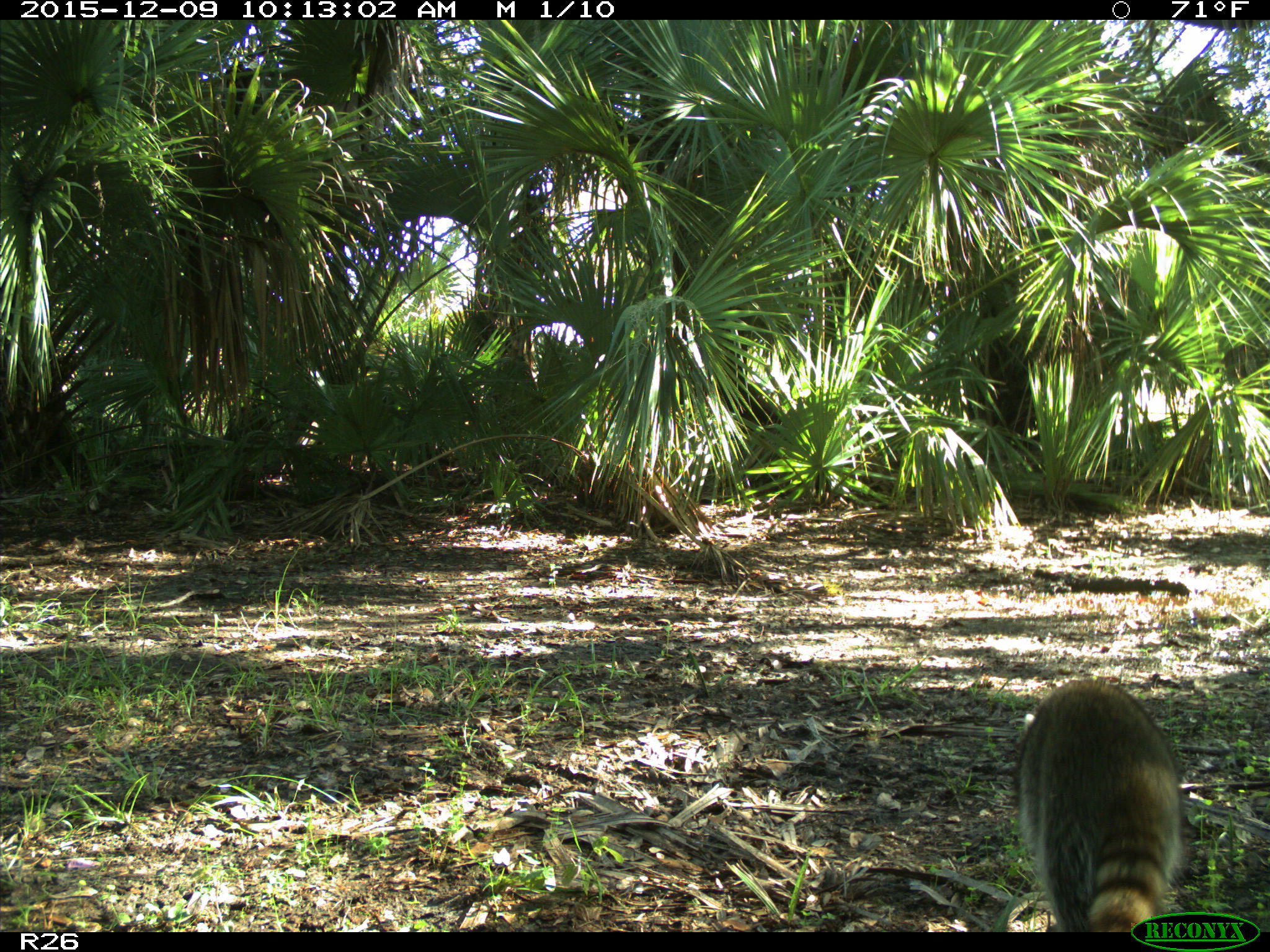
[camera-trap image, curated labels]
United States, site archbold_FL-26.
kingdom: Animalia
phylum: Chordata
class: Mammalia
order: Carnivora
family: Procyonidae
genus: Procyon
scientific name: Procyon lotor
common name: common raccoon